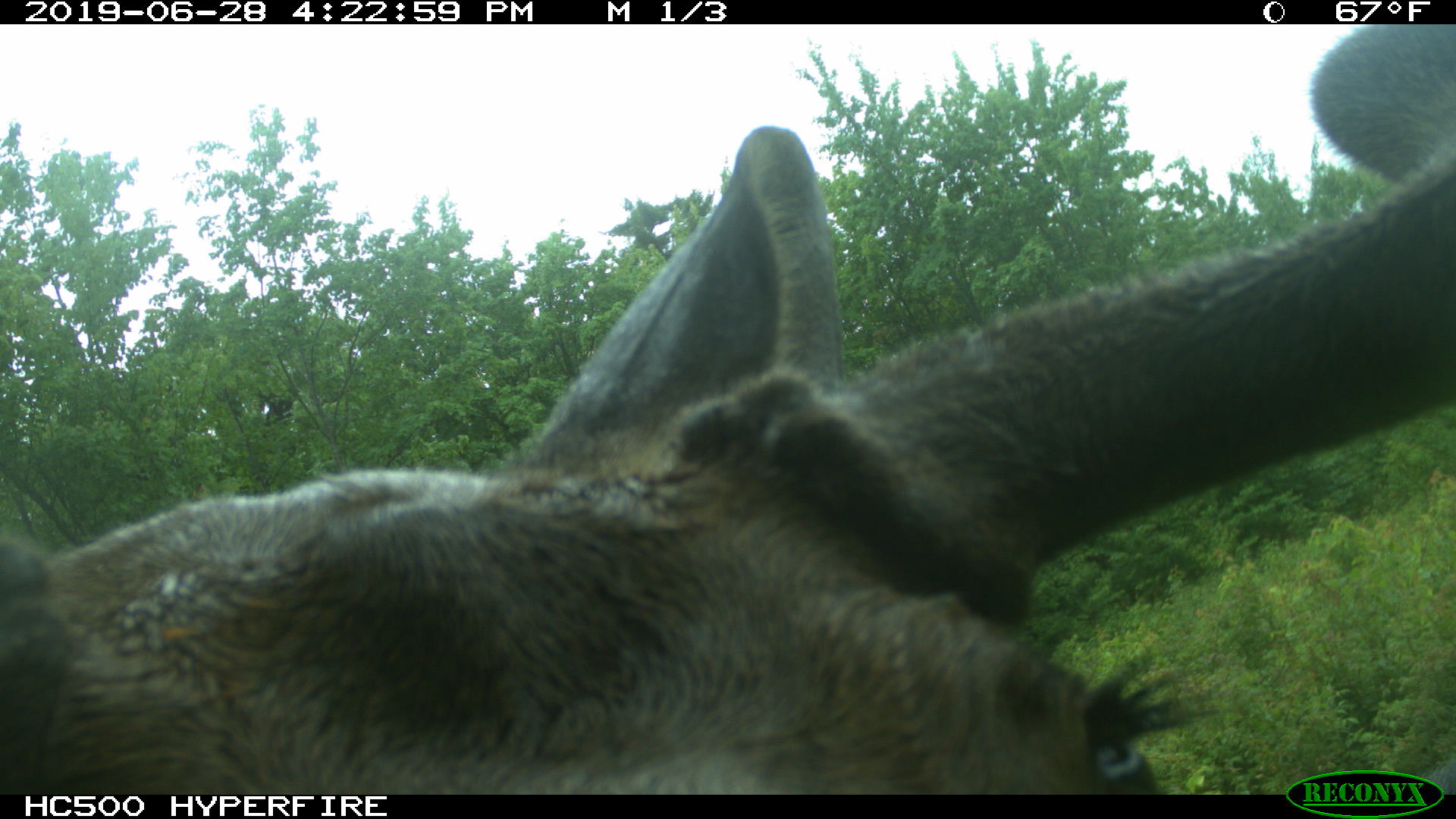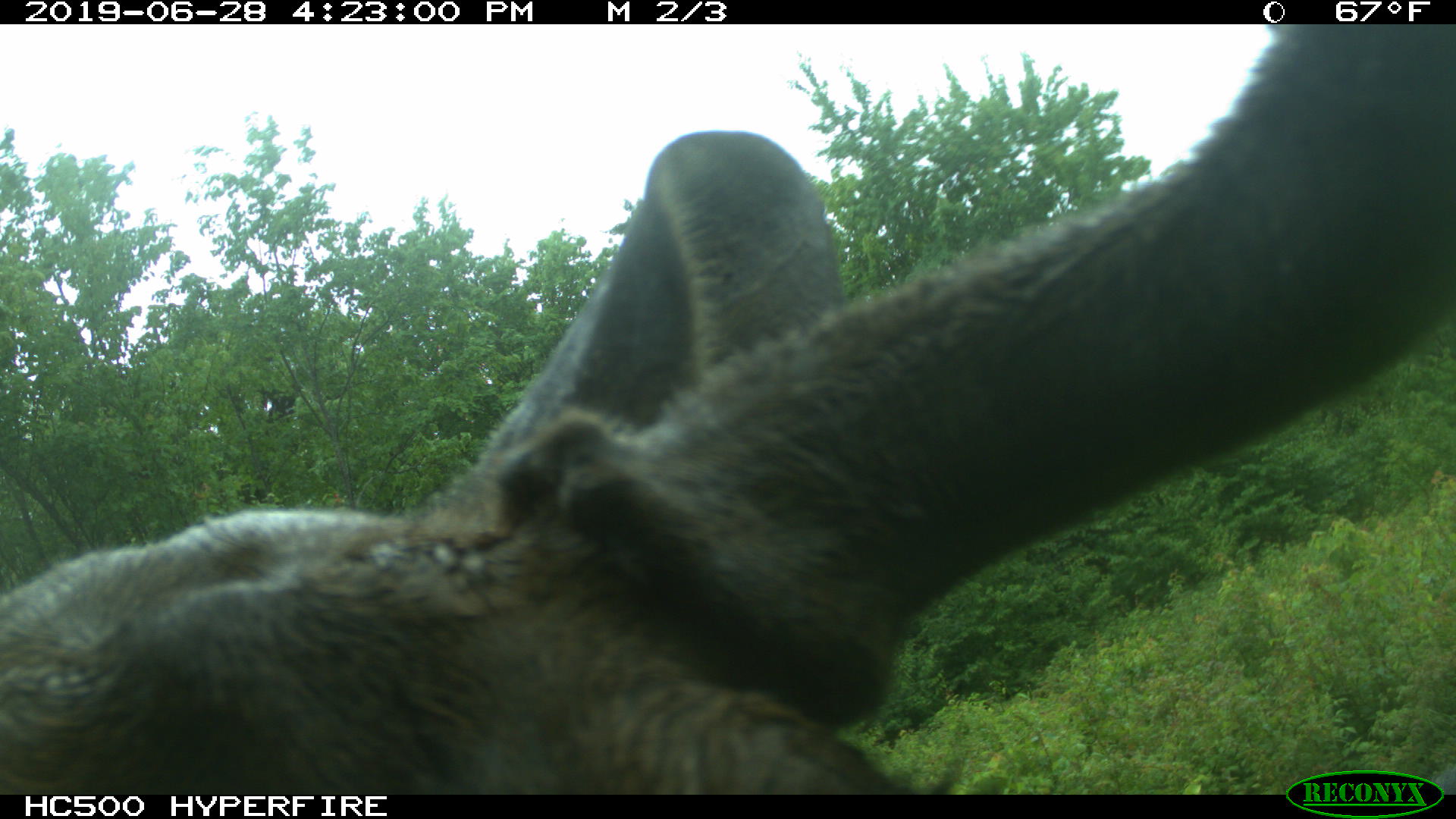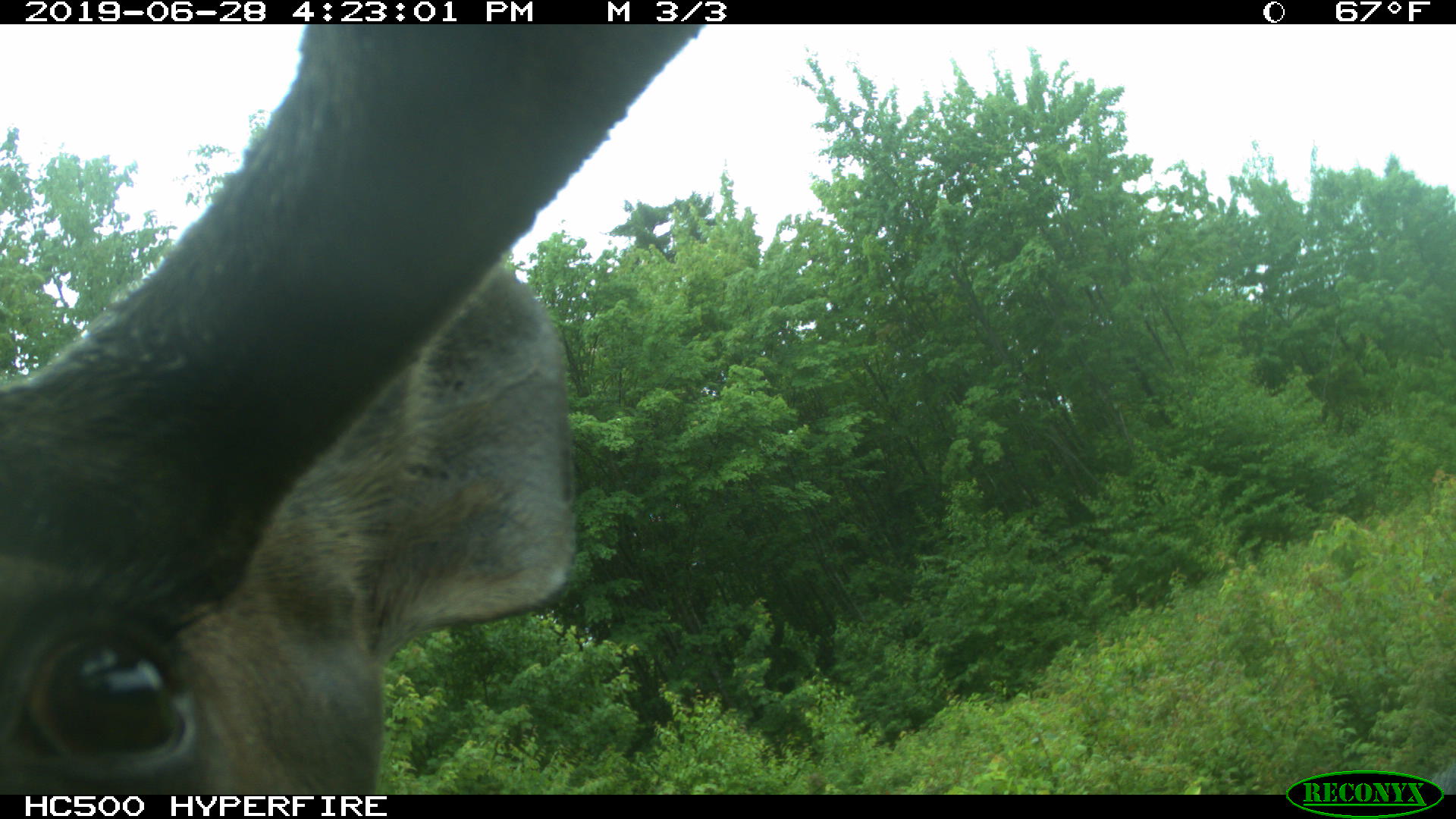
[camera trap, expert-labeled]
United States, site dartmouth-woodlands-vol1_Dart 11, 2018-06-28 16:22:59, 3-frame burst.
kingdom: Animalia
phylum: Chordata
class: Mammalia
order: Artiodactyla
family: Cervidae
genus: Alces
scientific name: Alces alces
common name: moose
Moose (Alces alces).